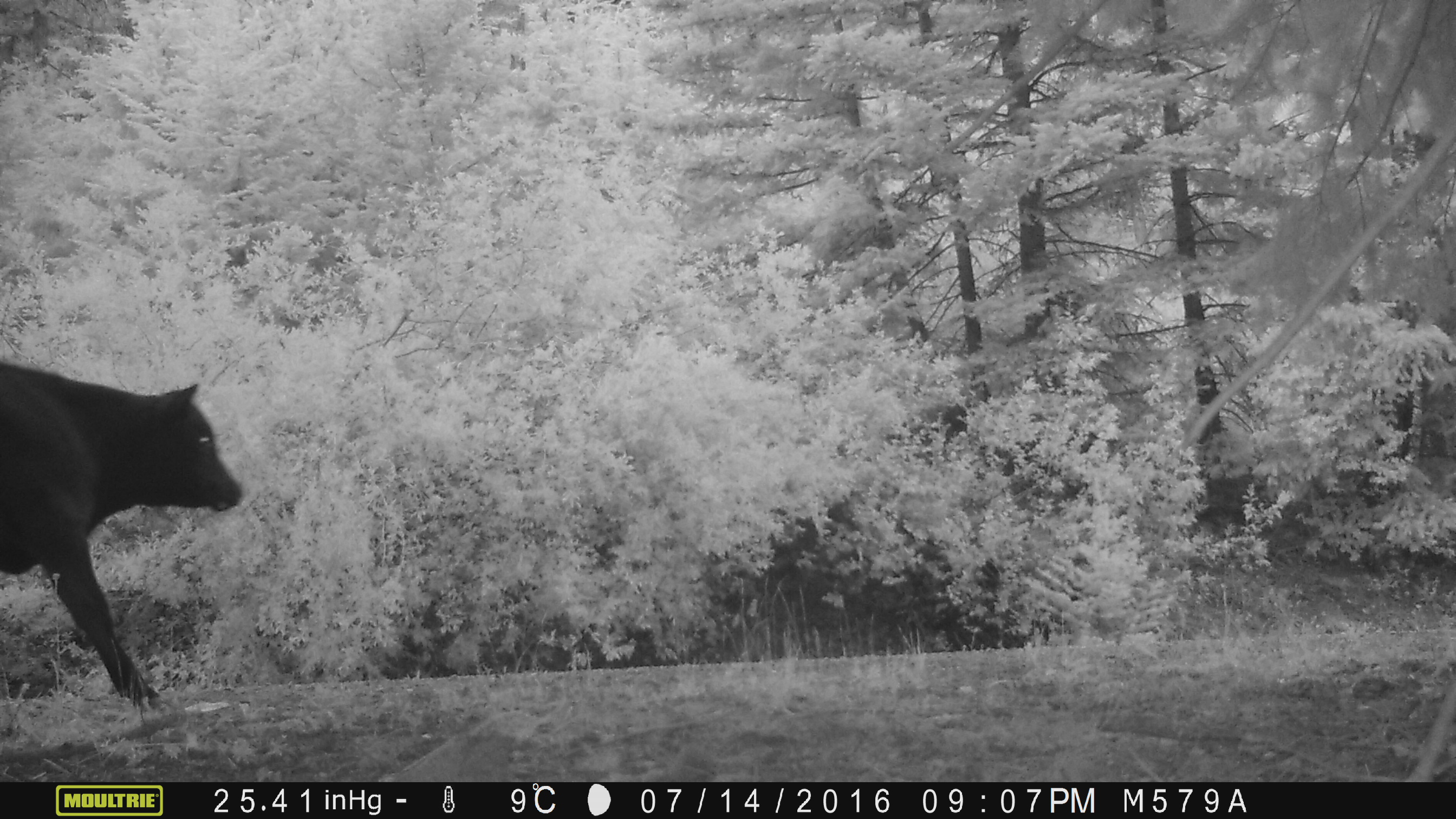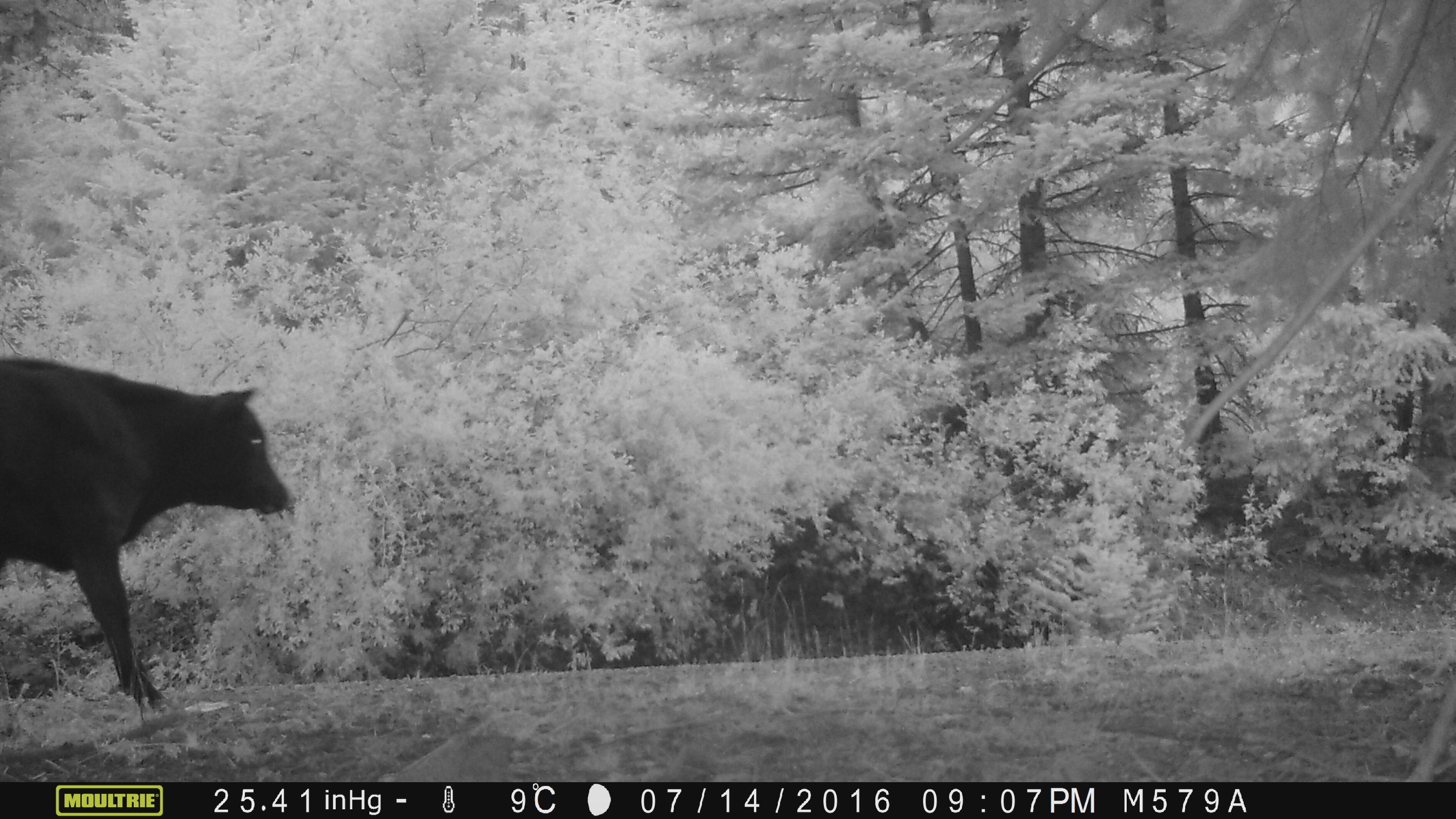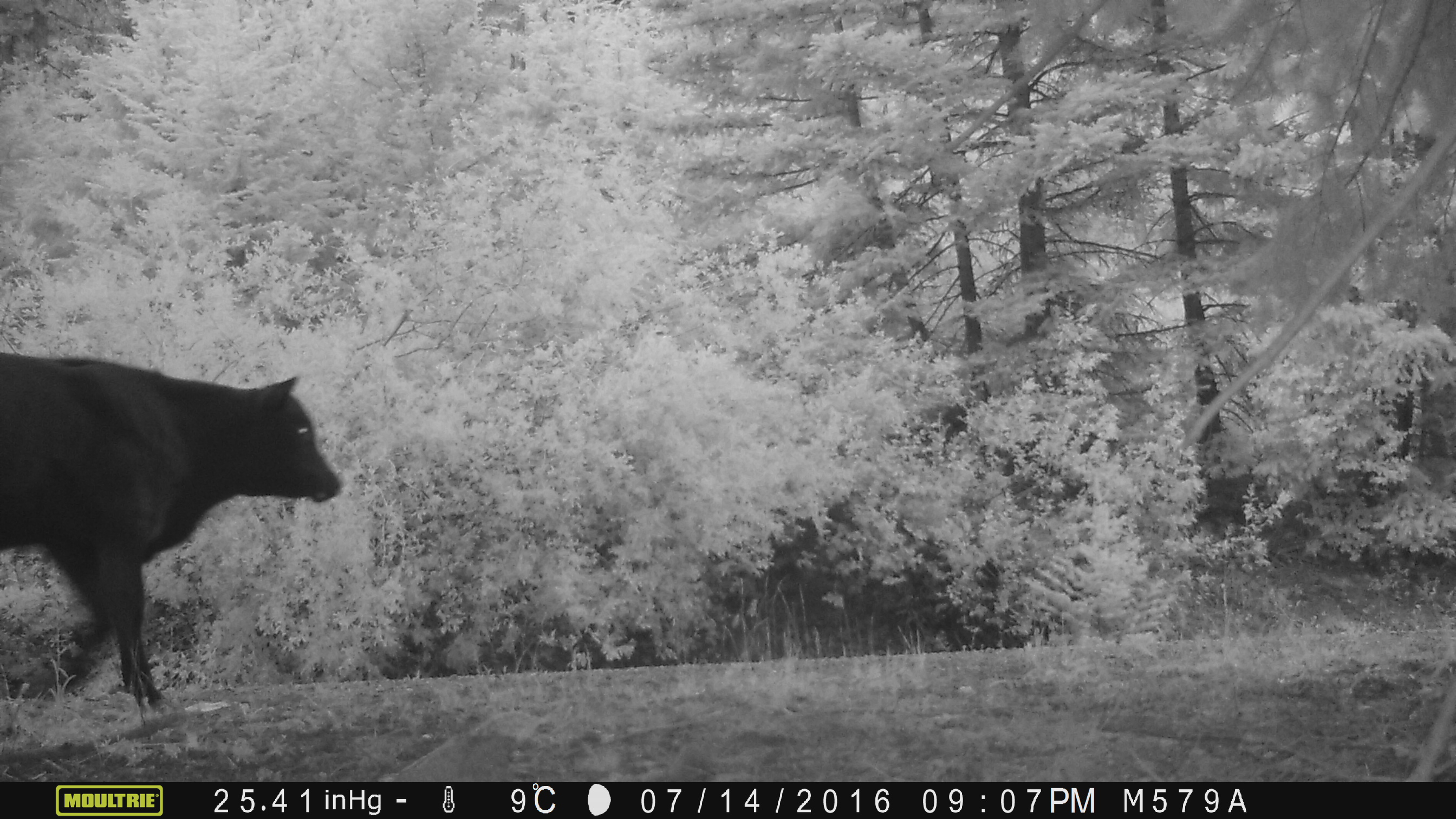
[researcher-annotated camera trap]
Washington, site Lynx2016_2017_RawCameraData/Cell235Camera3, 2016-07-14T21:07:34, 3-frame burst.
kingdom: Animalia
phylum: Chordata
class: Mammalia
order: Artiodactyla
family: Bovidae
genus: Bos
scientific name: Bos taurus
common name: domestic cattle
Domestic cattle (Bos taurus). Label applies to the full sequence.